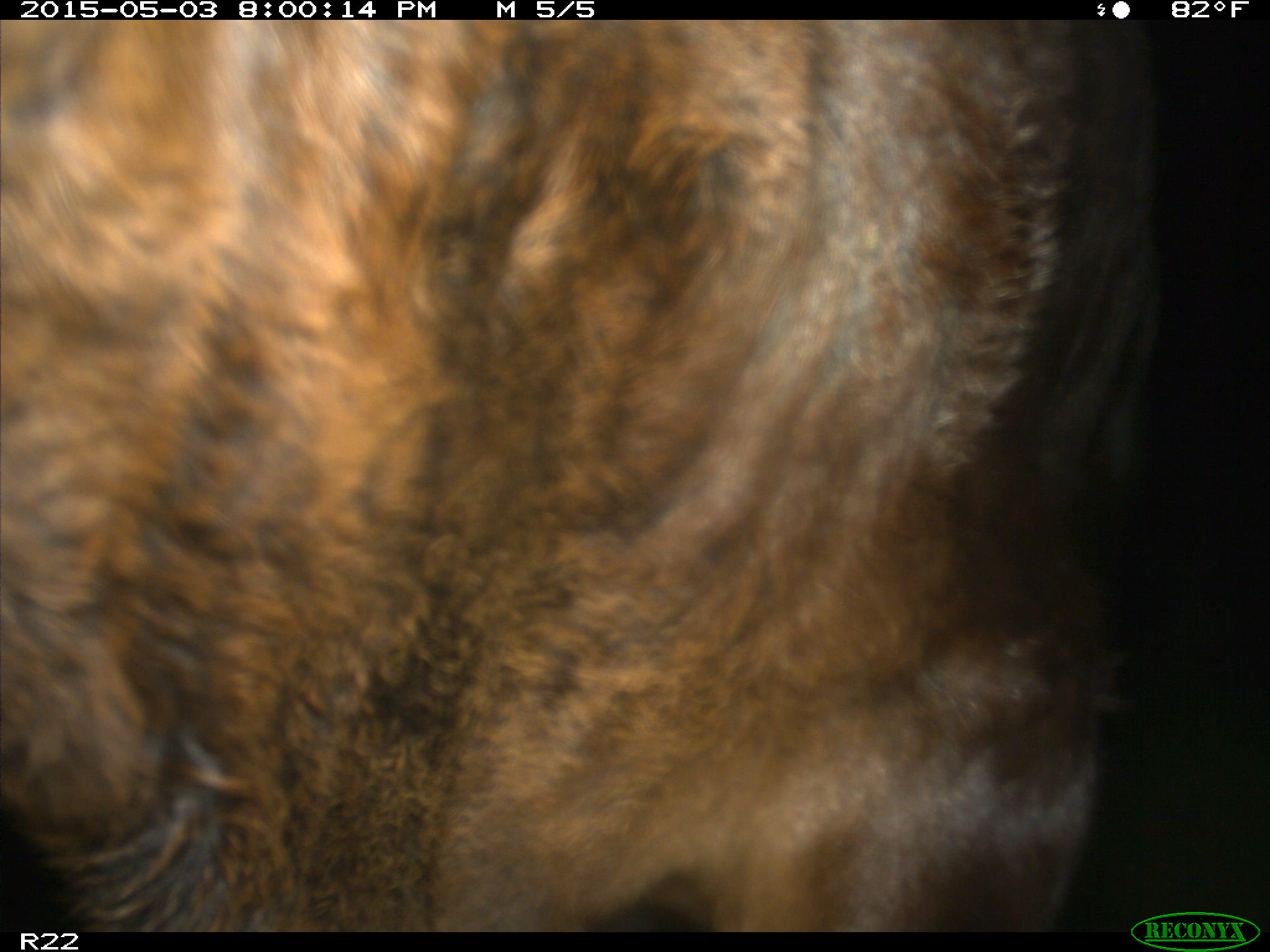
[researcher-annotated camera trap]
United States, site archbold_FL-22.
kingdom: Animalia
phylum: Chordata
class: Mammalia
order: Artiodactyla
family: Bovidae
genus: Bos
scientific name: Bos taurus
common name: domestic cow